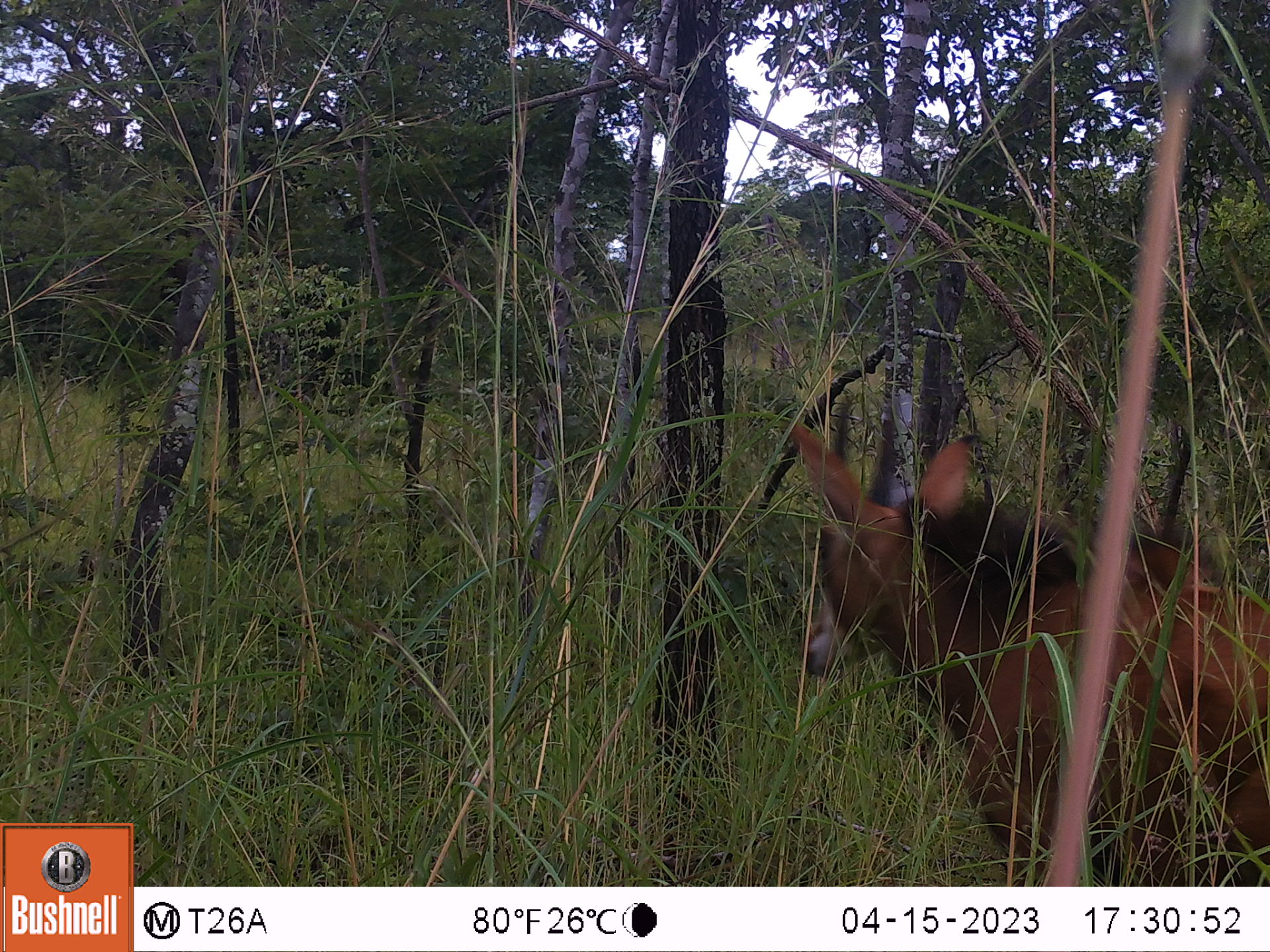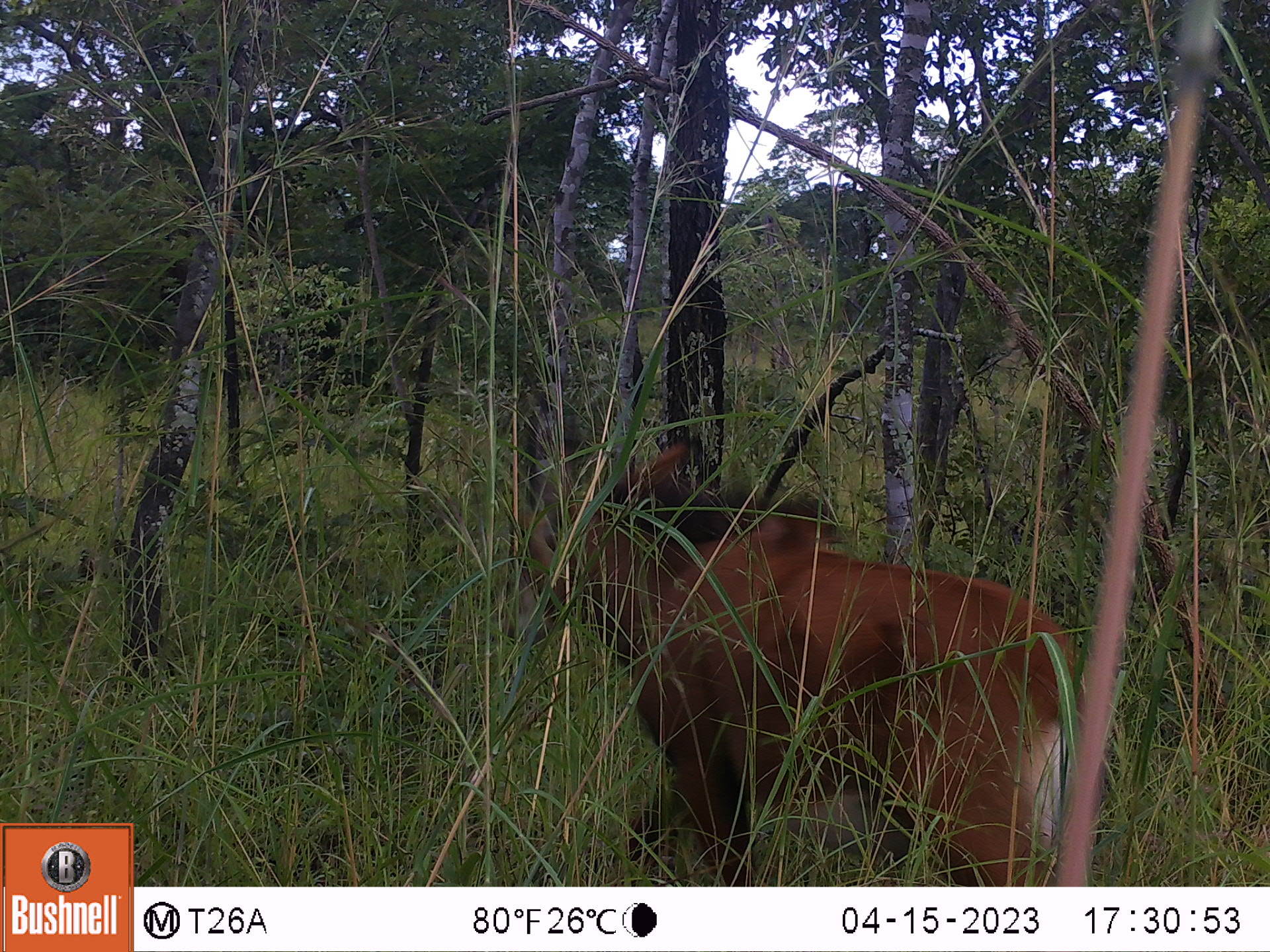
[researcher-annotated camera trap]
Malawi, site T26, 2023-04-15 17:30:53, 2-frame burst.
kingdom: Animalia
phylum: Chordata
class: Mammalia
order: Artiodactyla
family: Bovidae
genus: Hippotragus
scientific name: Hippotragus niger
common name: sable antelope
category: sable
Sable (sable antelope) (Hippotragus niger), count 1.